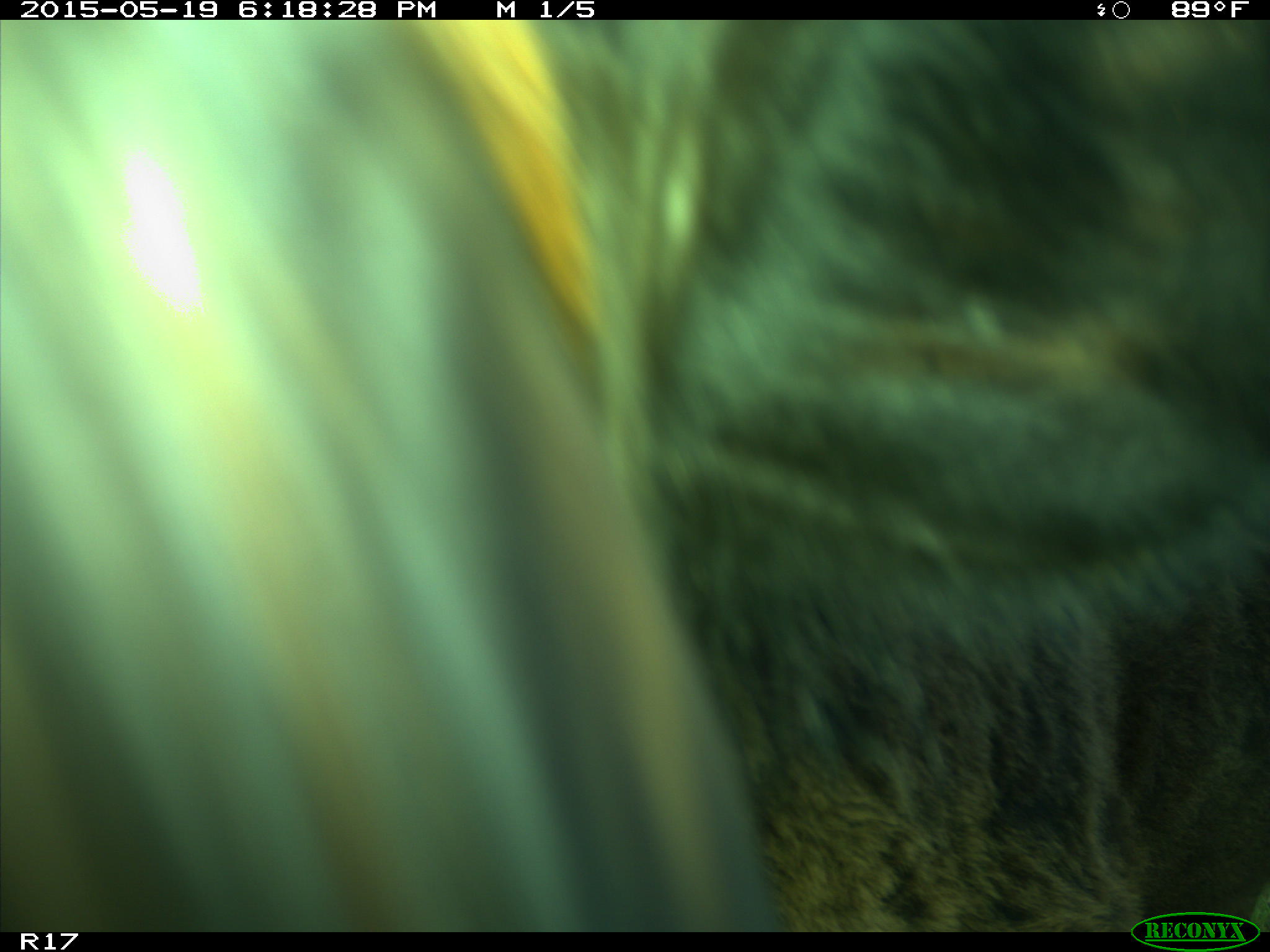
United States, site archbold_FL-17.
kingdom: Animalia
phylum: Chordata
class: Mammalia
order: Artiodactyla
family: Bovidae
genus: Bos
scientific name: Bos taurus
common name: domestic cow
Bos taurus (domestic cow).